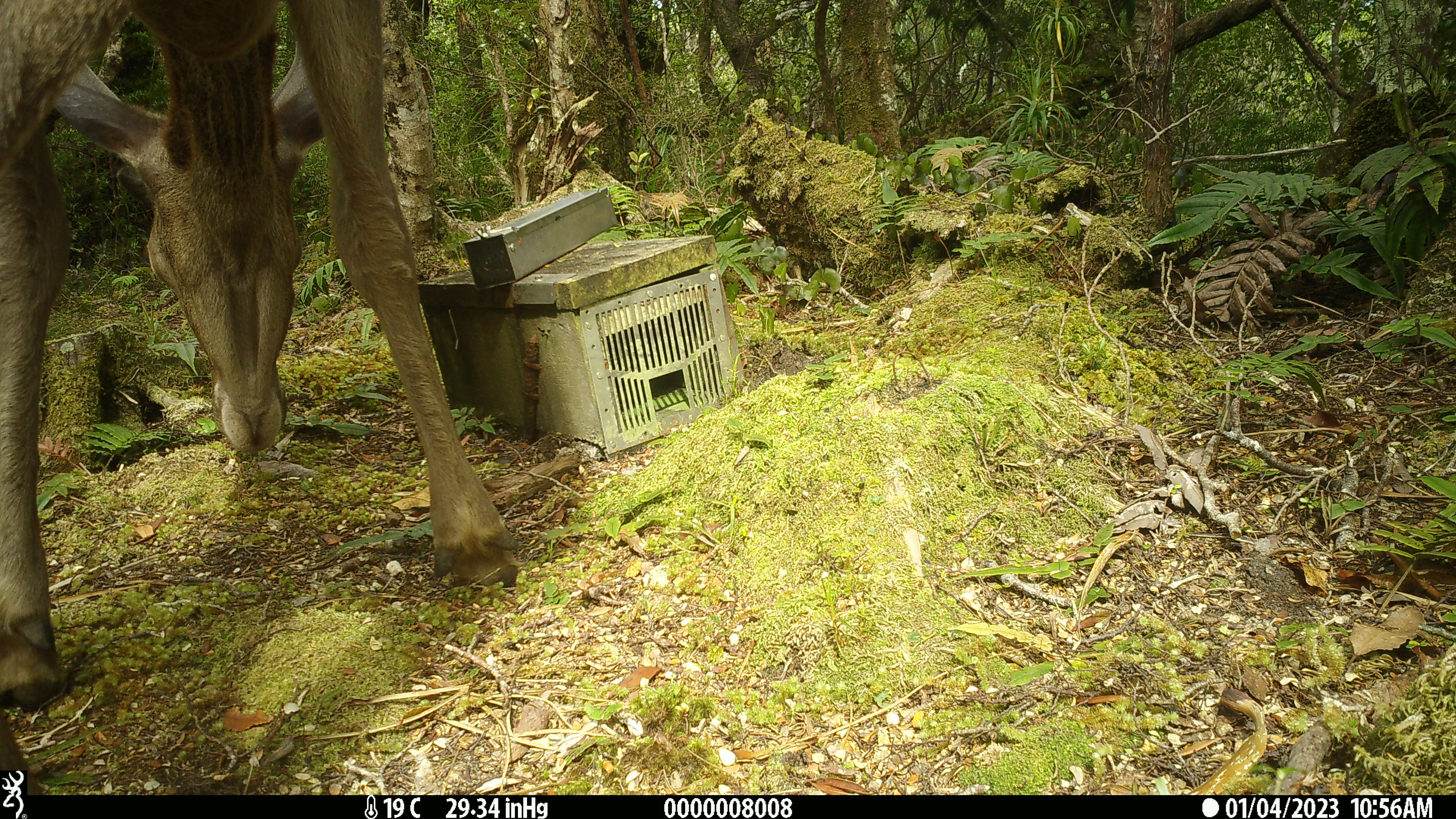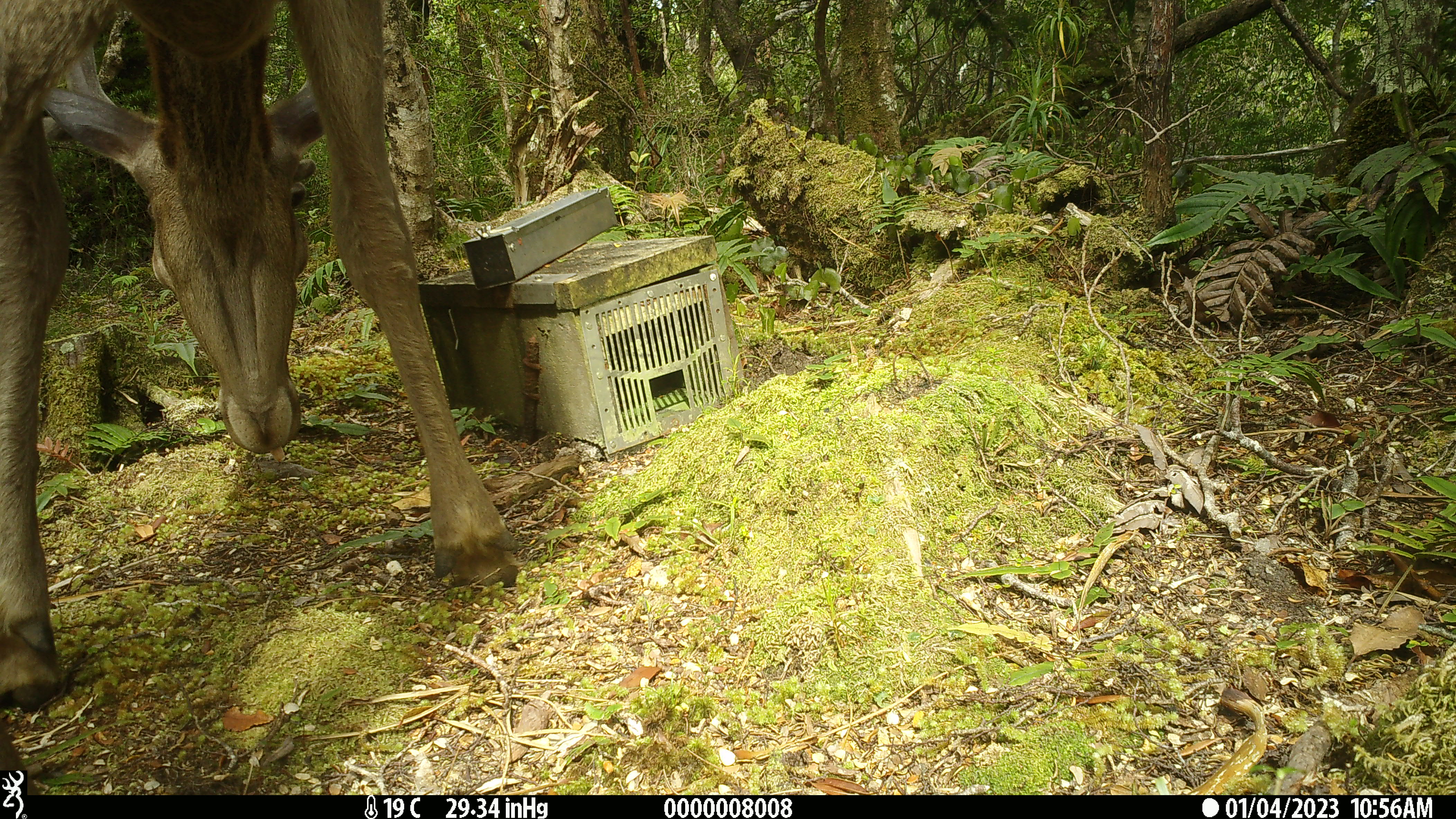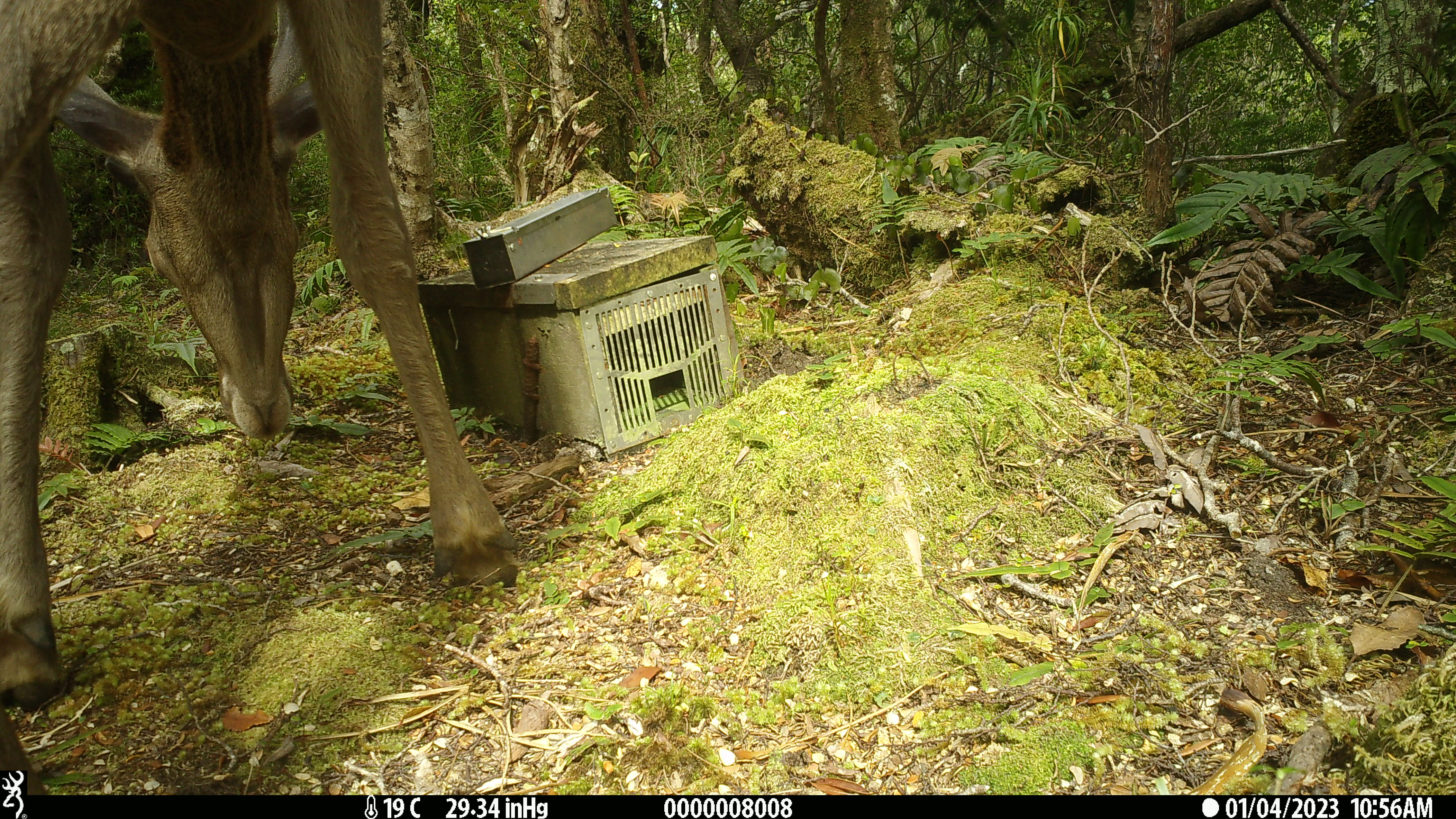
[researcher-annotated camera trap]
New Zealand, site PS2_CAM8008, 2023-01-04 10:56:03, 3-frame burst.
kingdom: Animalia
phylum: Chordata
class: Mammalia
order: Artiodactyla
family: Cervidae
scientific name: Cervidae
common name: deer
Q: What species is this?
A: Deer (Cervidae).